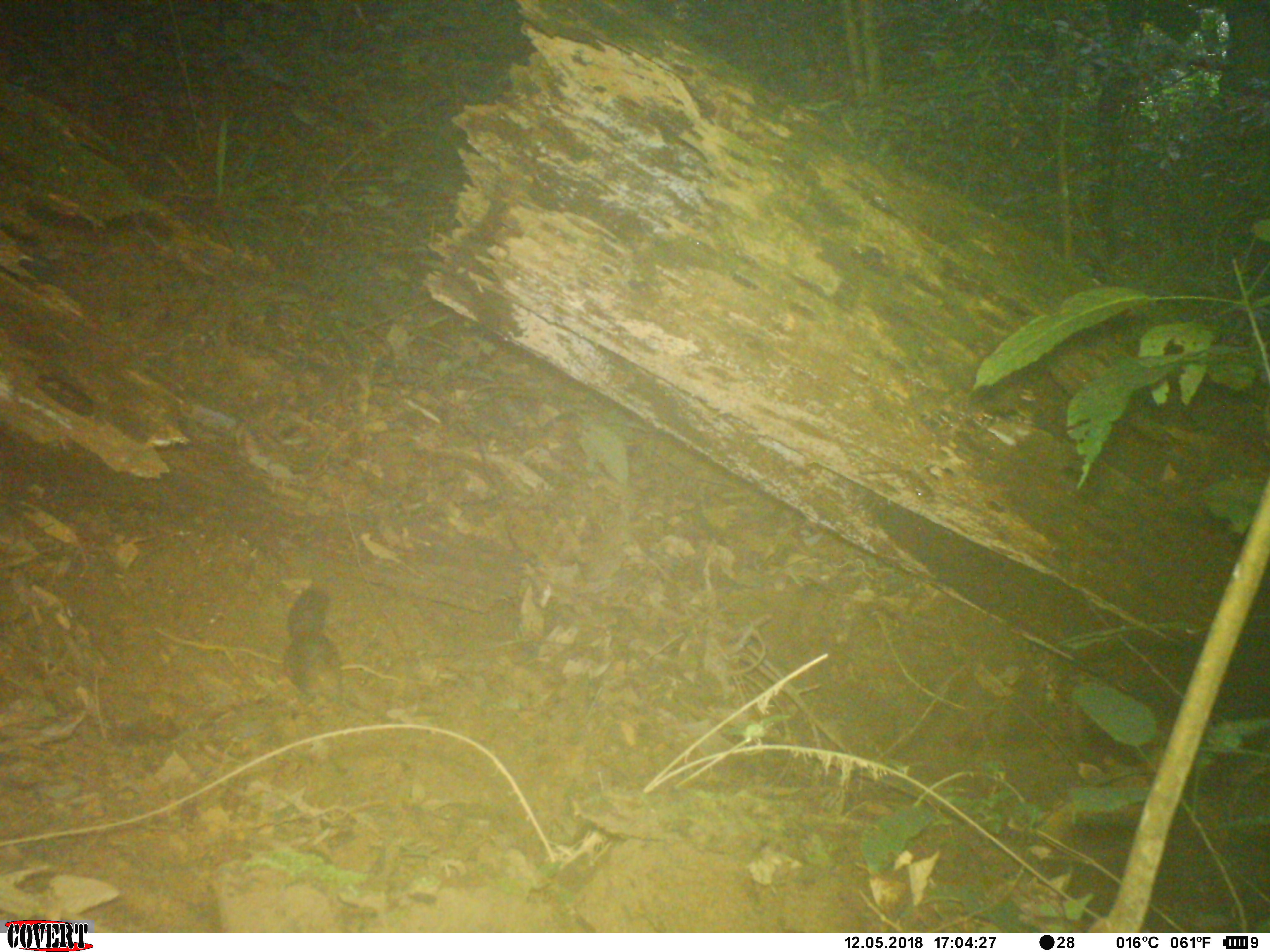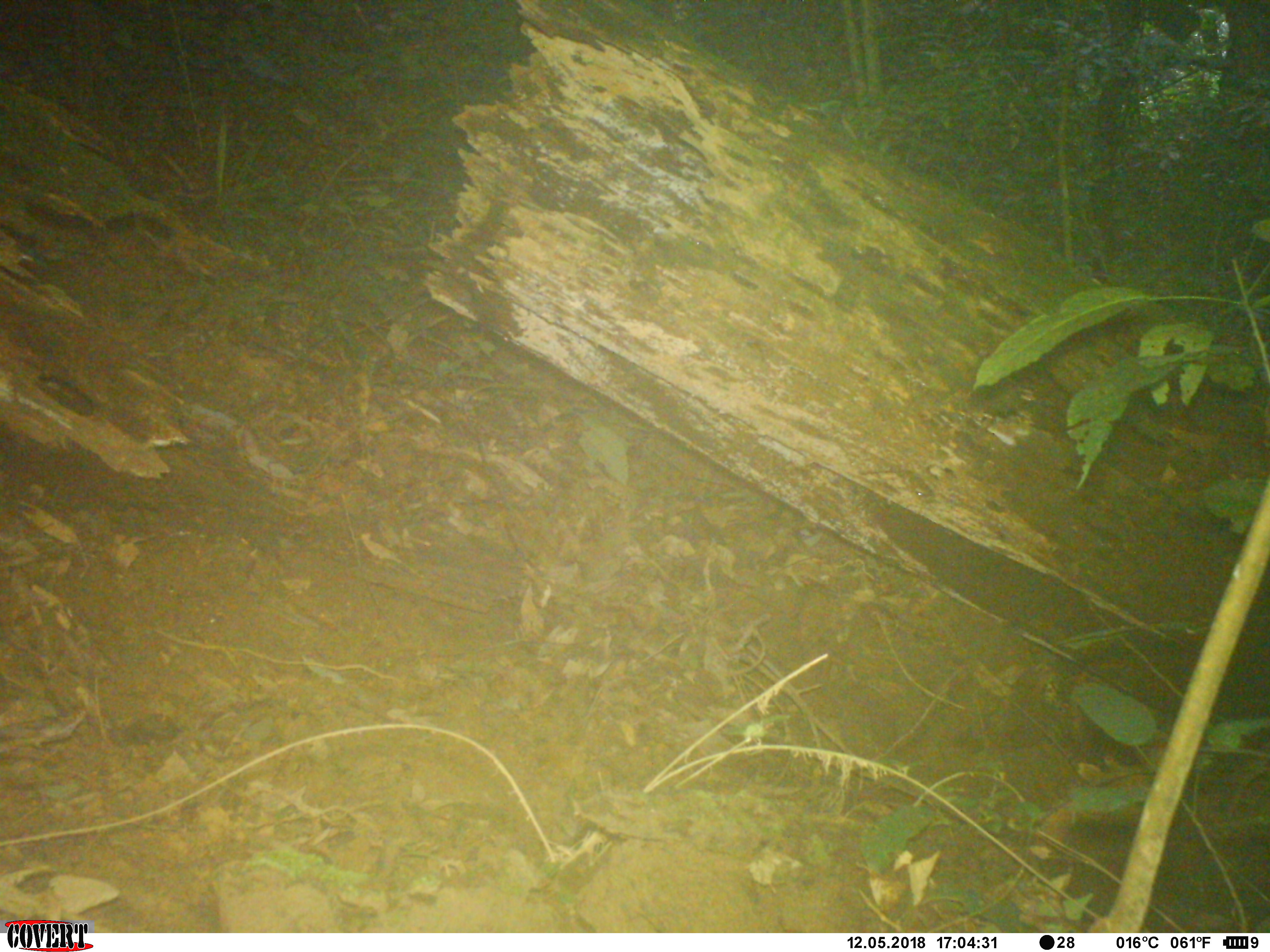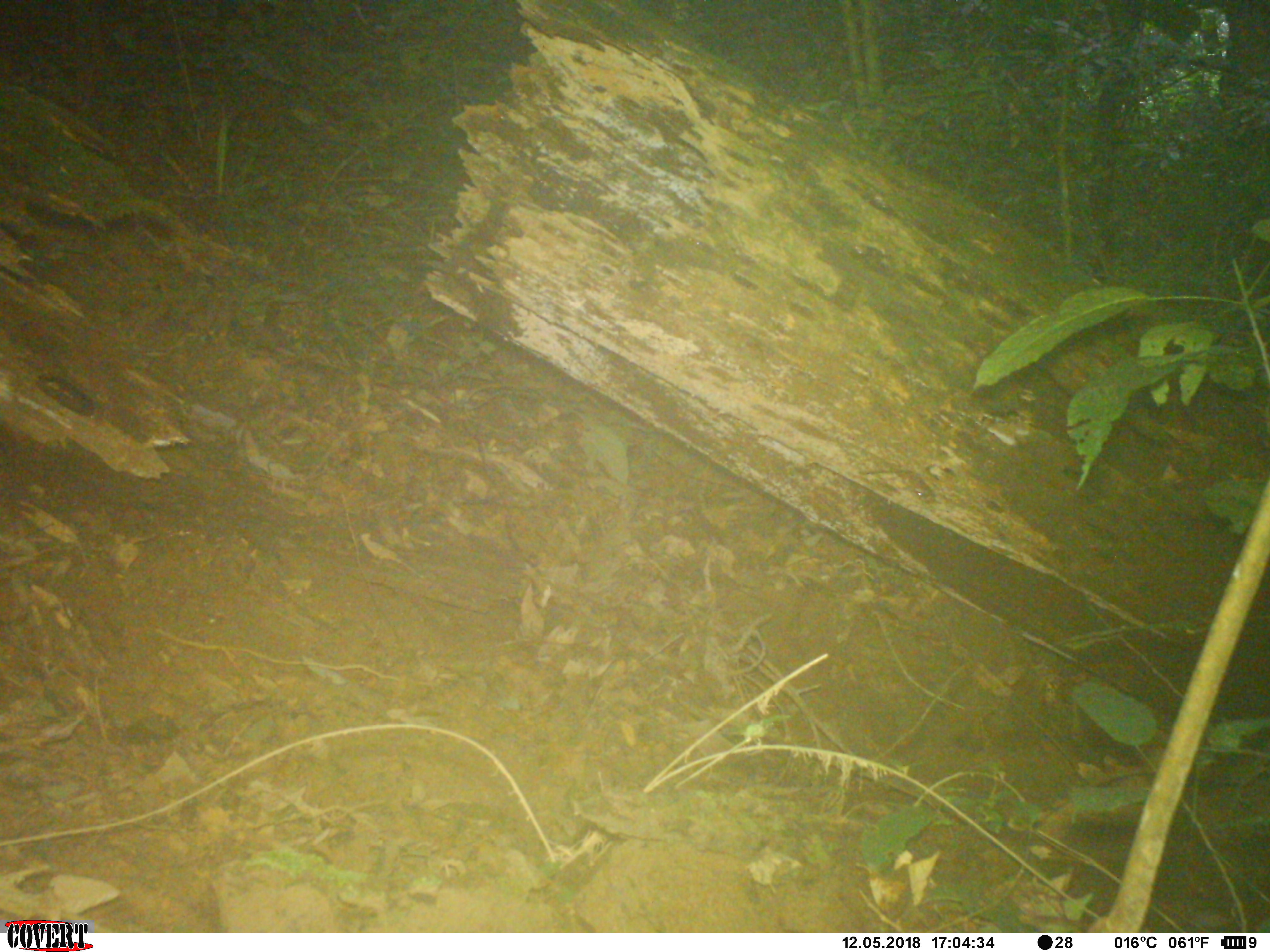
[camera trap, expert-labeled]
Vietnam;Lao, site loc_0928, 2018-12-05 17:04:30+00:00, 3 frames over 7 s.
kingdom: Animalia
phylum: Chordata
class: Mammalia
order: Rodentia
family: Sciuridae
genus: Dremomys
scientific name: Dremomys rufigenis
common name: red-cheeked squirrel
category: red cheeked squirrel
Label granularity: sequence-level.